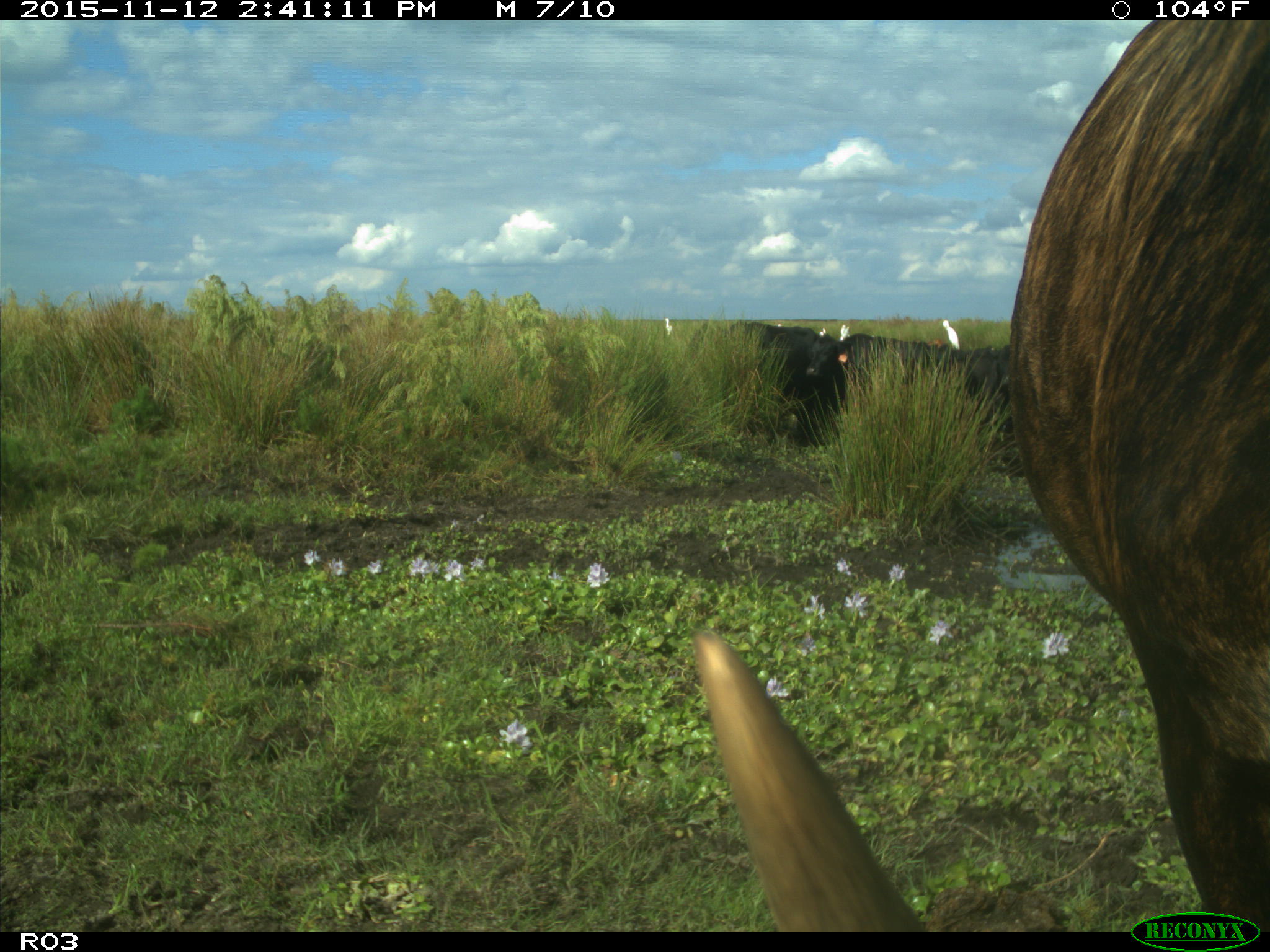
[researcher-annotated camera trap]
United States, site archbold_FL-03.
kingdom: Animalia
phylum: Chordata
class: Mammalia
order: Artiodactyla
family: Bovidae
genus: Bos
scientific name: Bos taurus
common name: domestic cow